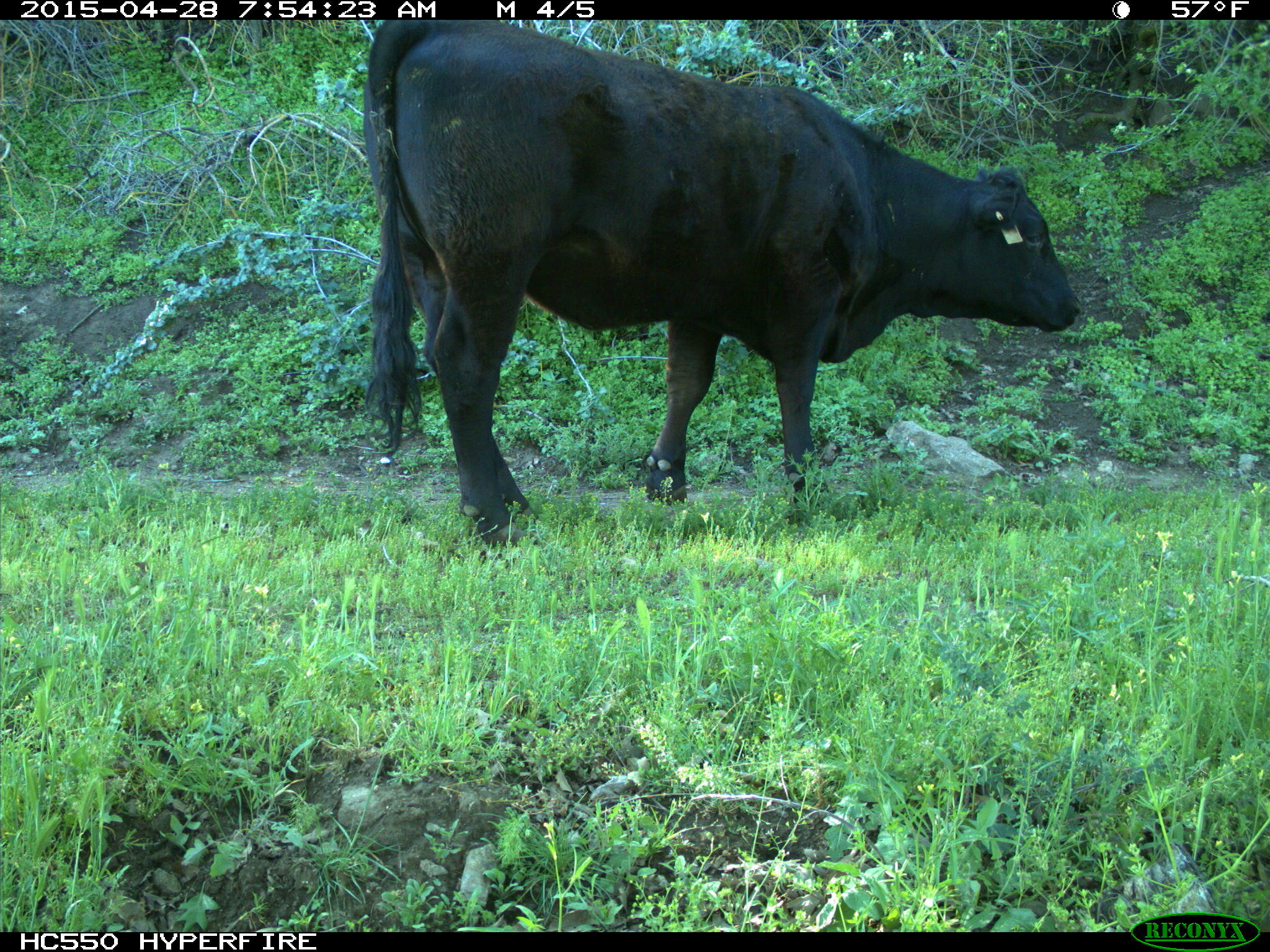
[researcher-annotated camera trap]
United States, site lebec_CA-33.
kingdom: Animalia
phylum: Chordata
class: Mammalia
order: Artiodactyla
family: Bovidae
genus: Bos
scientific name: Bos taurus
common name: domestic cow